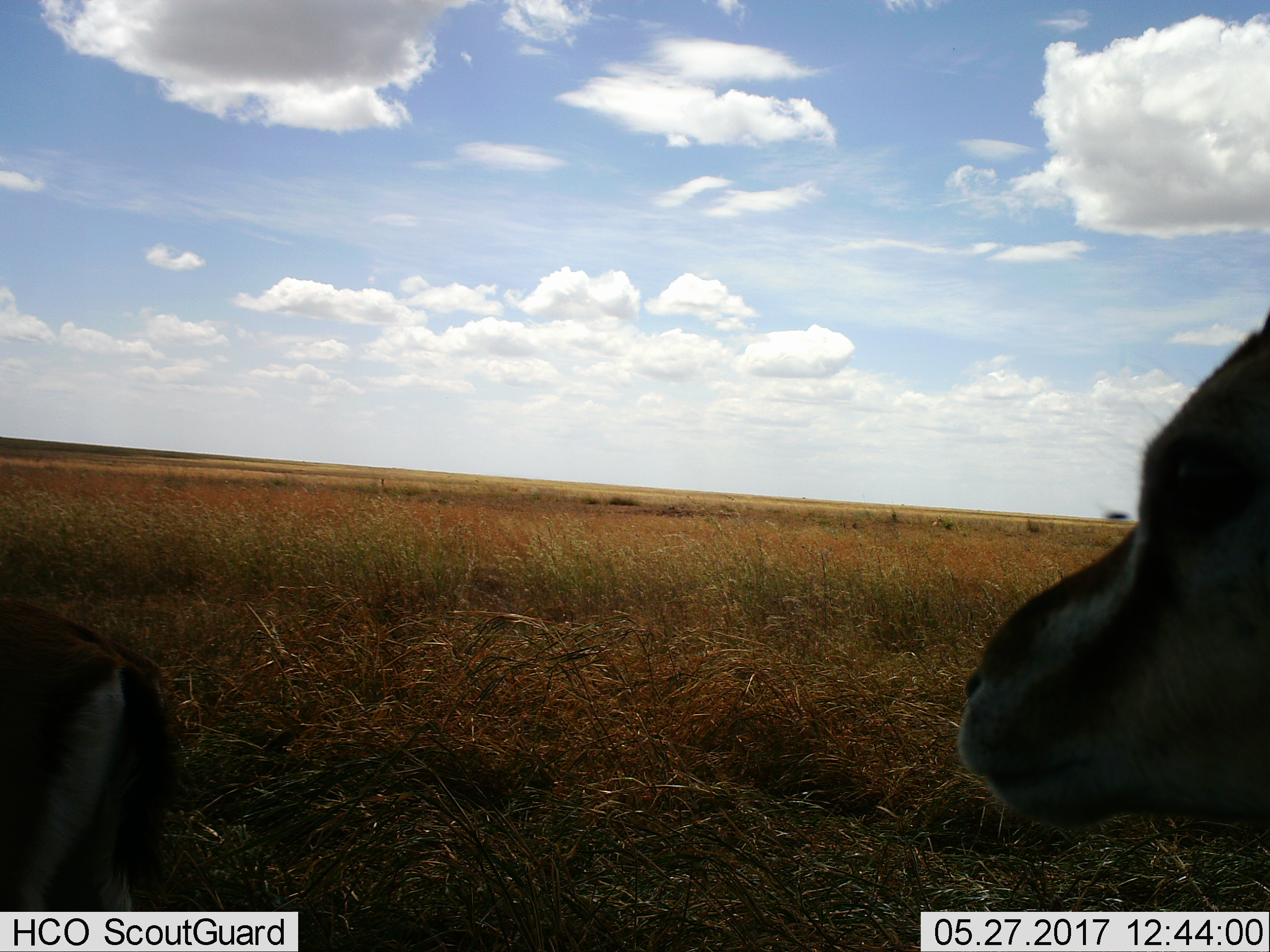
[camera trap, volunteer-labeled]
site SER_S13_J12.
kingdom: Animalia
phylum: Chordata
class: Mammalia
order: Artiodactyla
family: Bovidae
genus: Eudorcas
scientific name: Eudorcas thomsonii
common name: thomson's gazelle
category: gazellethomsons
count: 2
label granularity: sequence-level